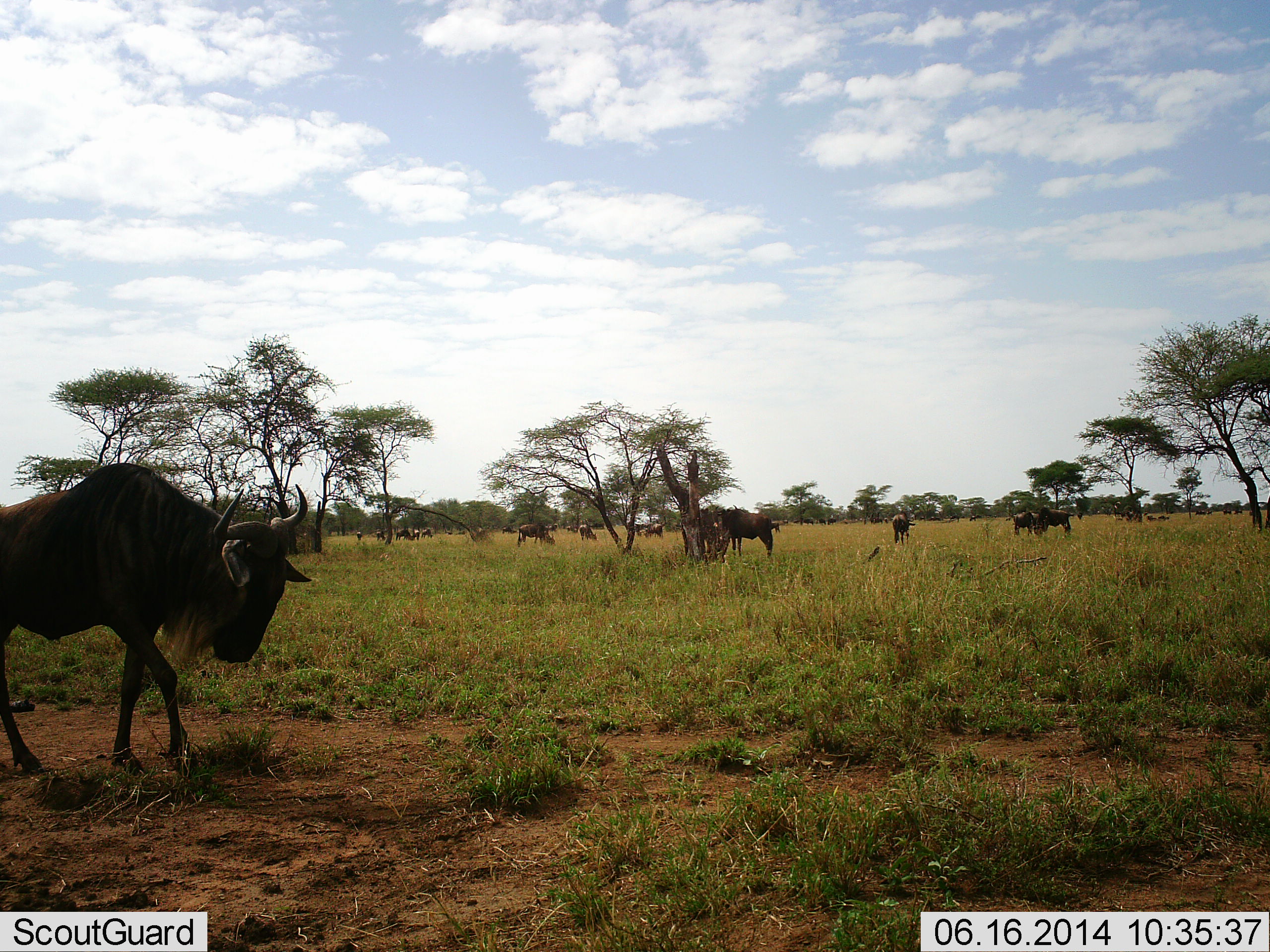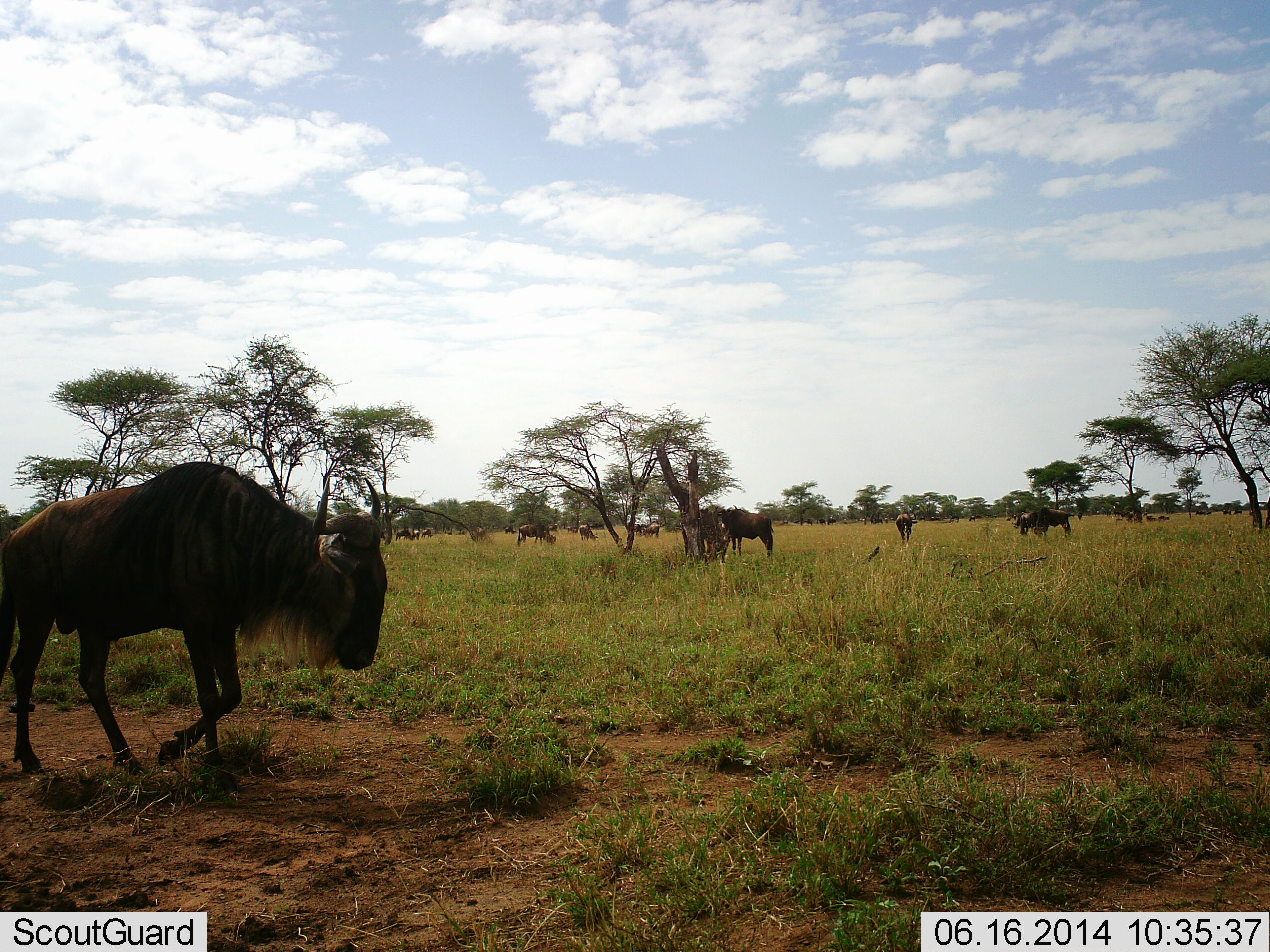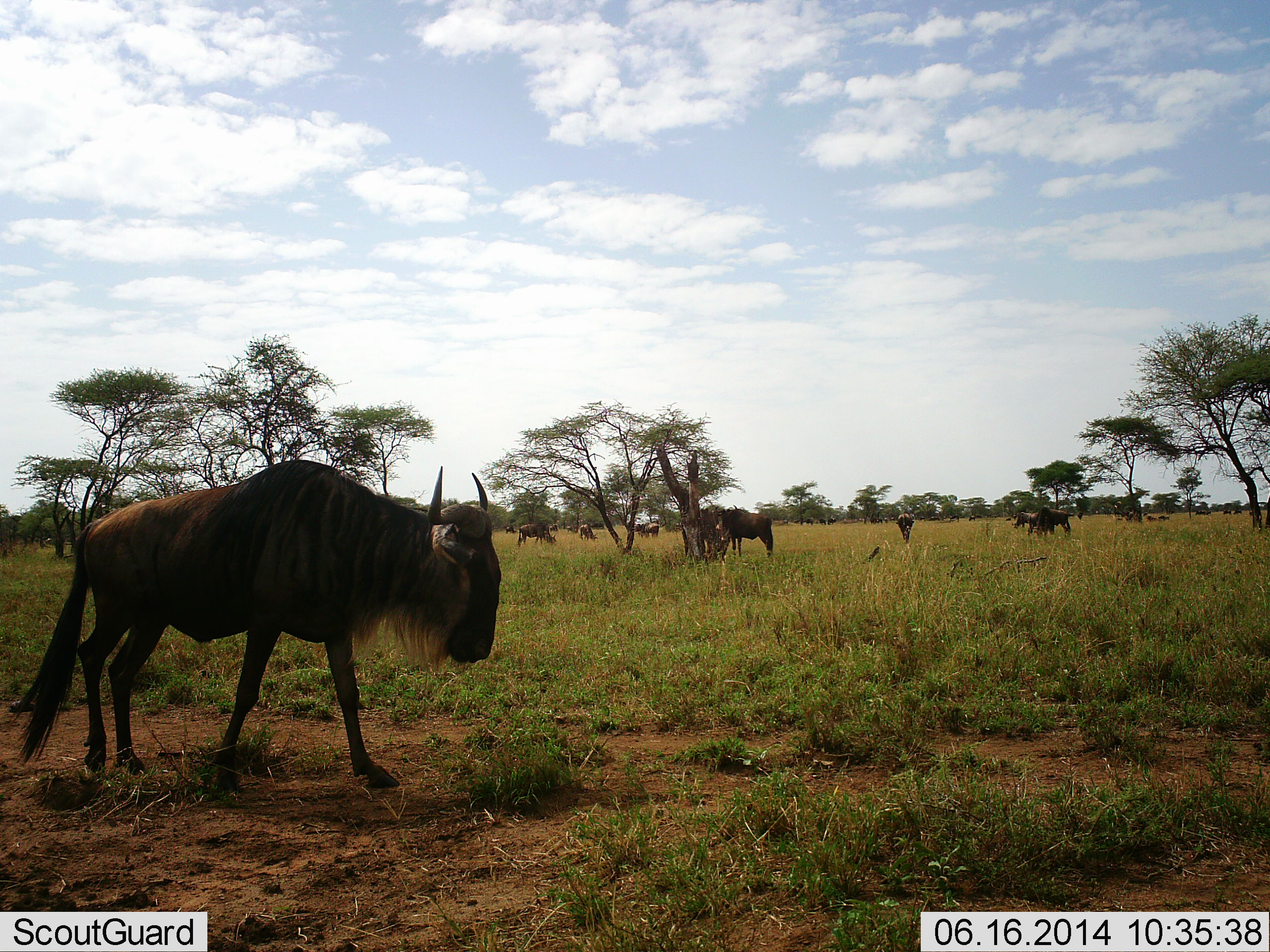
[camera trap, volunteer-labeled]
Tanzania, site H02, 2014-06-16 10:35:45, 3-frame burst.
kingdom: Animalia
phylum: Chordata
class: Mammalia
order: Artiodactyla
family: Bovidae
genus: Connochaetes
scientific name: Connochaetes taurinus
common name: blue wildebeest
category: wildebeest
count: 11-50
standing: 80%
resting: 0%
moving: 100%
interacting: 0%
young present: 0%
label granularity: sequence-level